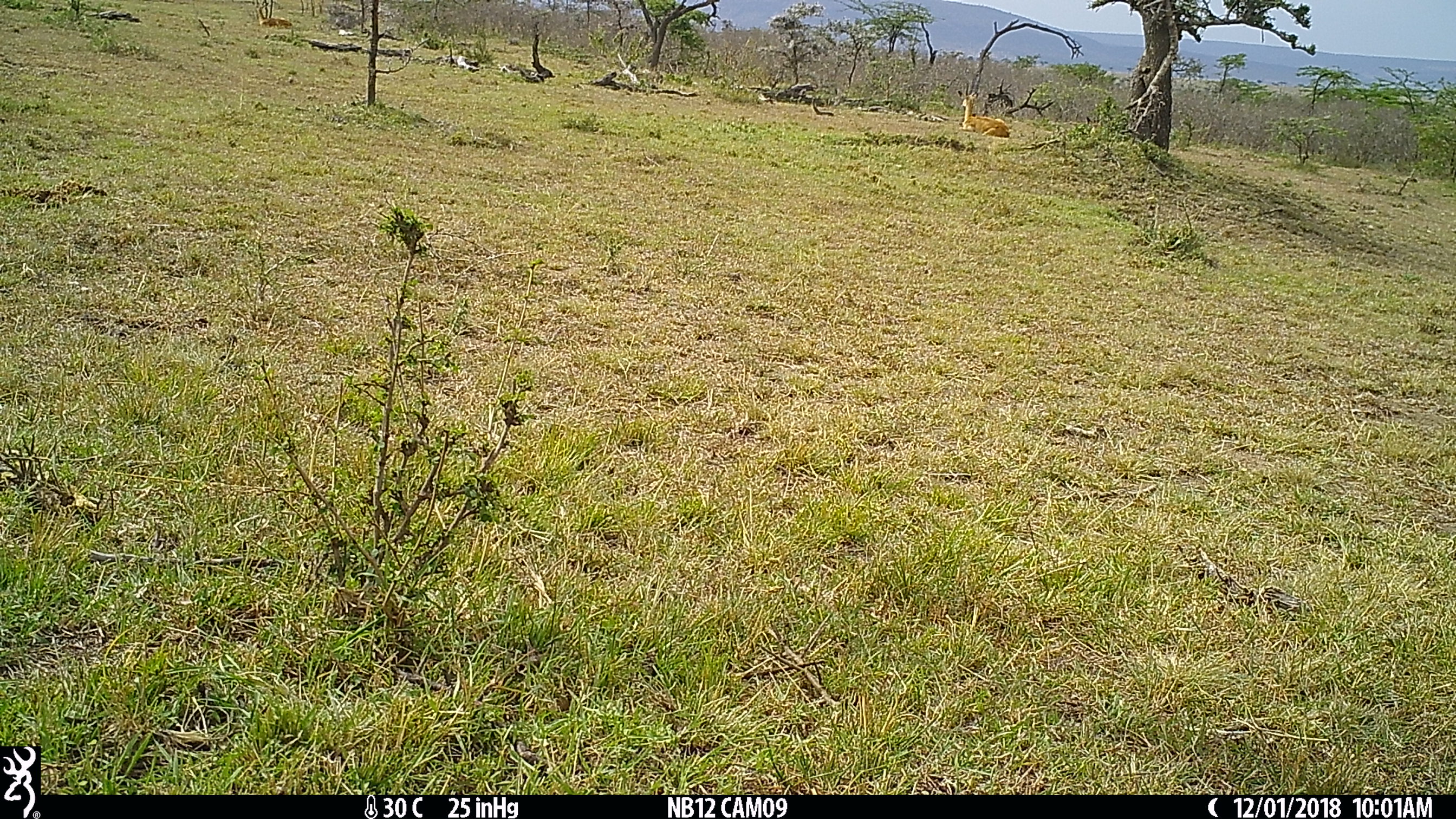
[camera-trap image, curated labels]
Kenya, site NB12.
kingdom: Animalia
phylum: Chordata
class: Mammalia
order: Artiodactyla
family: Bovidae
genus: Aepyceros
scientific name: Aepyceros melampus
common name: impala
Impala (Aepyceros melampus).